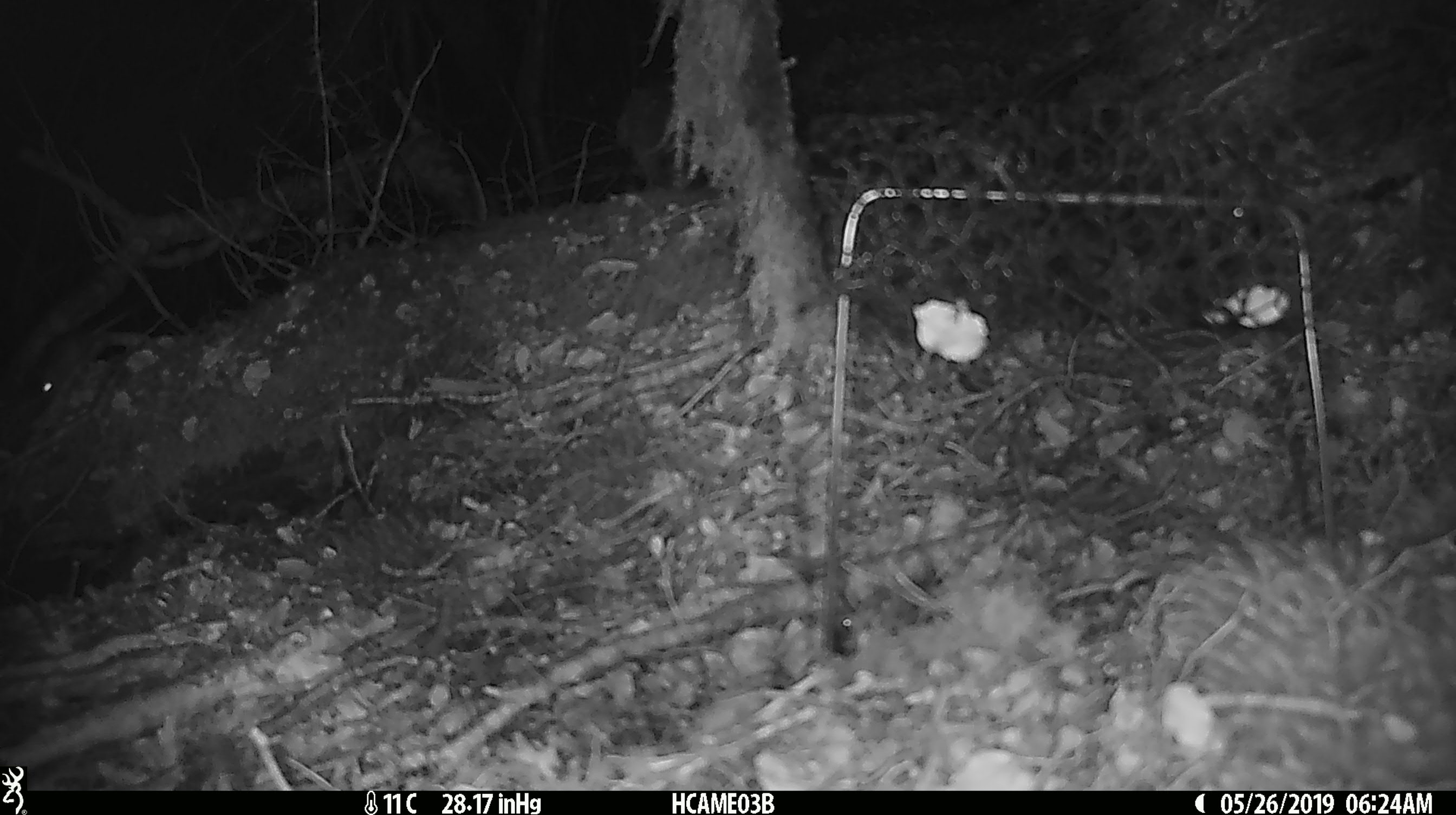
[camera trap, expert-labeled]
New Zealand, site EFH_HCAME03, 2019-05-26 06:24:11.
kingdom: Animalia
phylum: Chordata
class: Mammalia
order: Rodentia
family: Muridae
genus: Mus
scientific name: Mus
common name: mouse